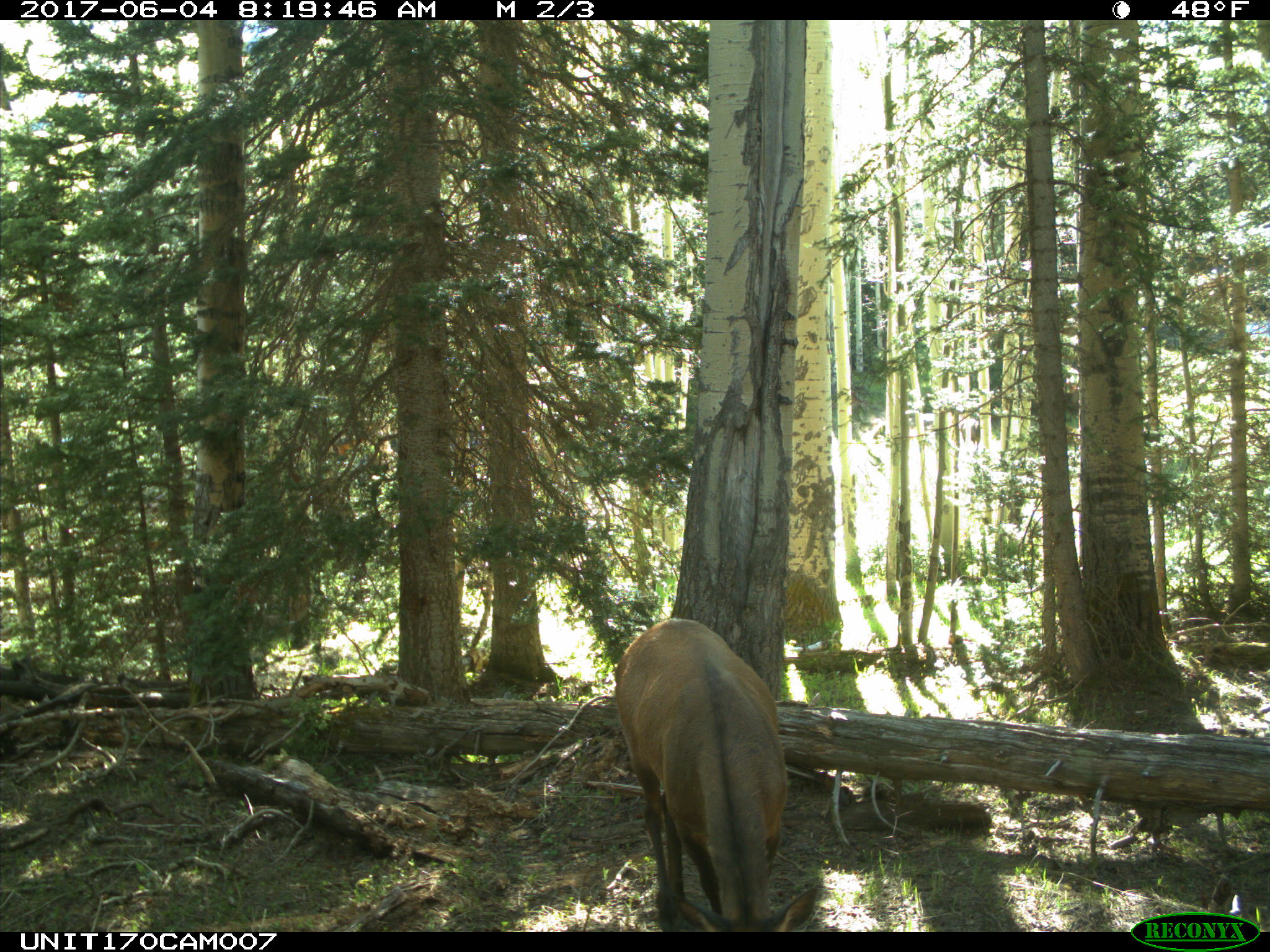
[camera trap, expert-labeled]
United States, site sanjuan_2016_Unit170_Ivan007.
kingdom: Animalia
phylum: Chordata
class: Mammalia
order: Artiodactyla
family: Cervidae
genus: Cervus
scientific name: Cervus elaphus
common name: red deer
Cervus elaphus (red deer).